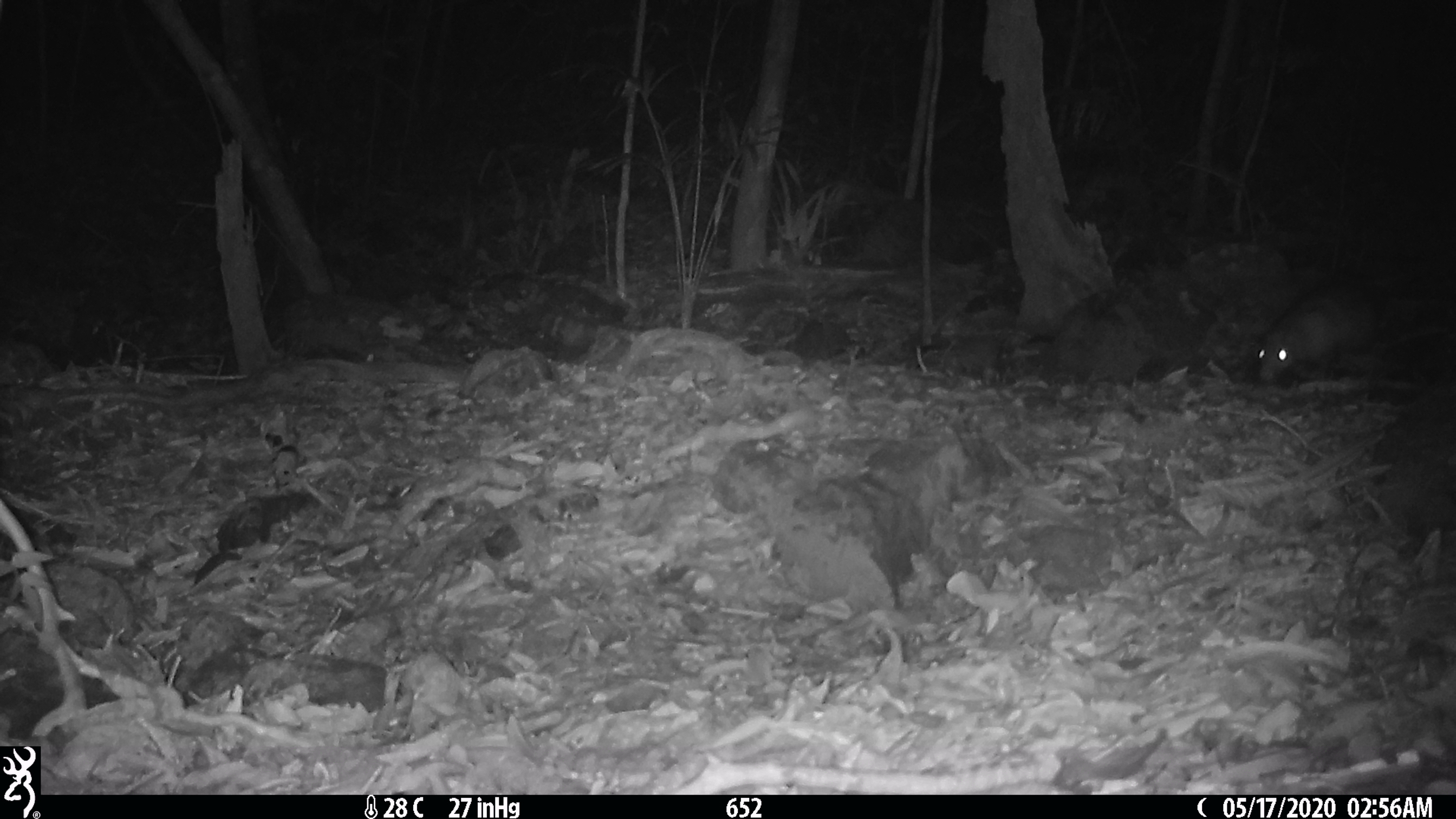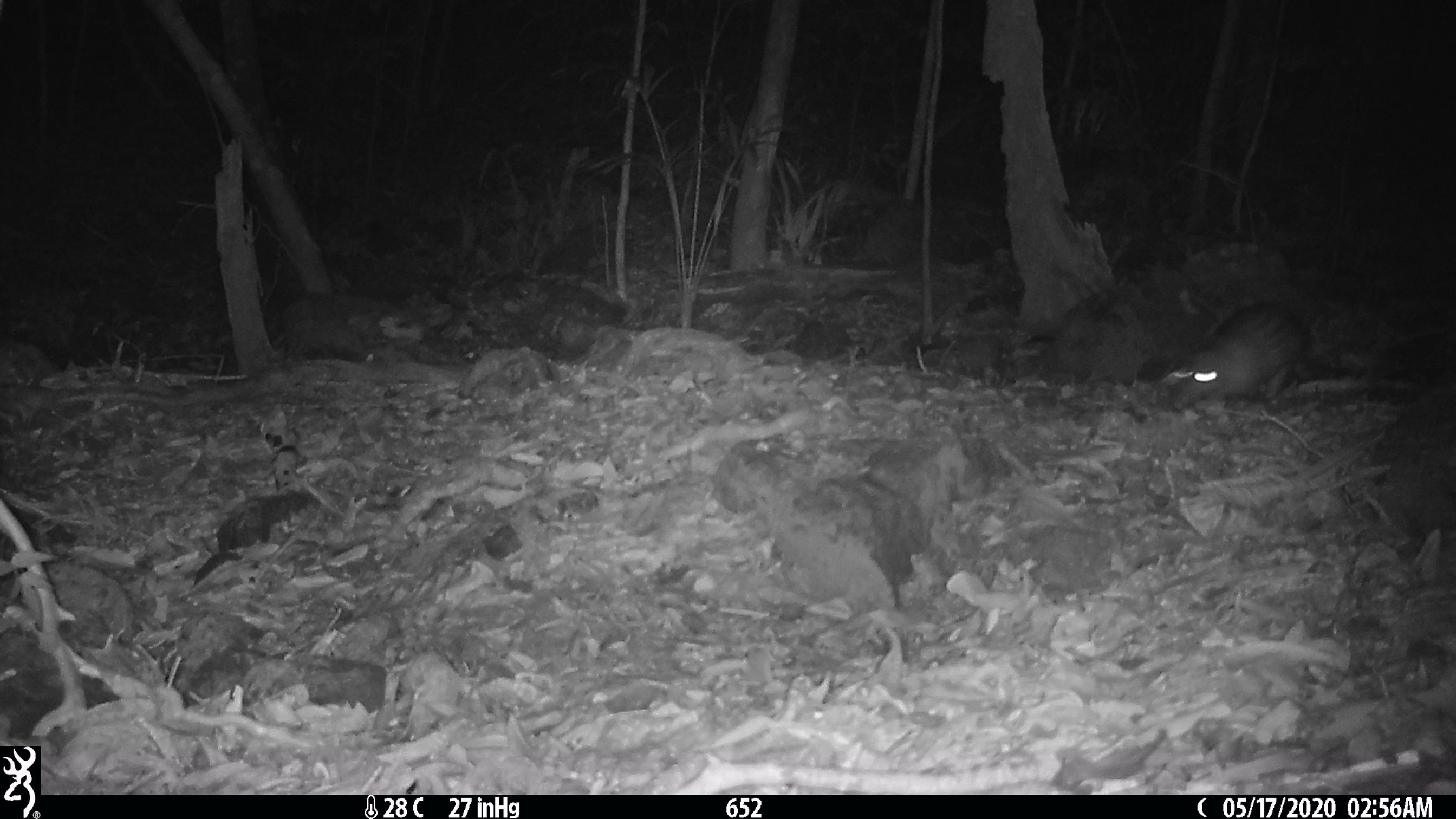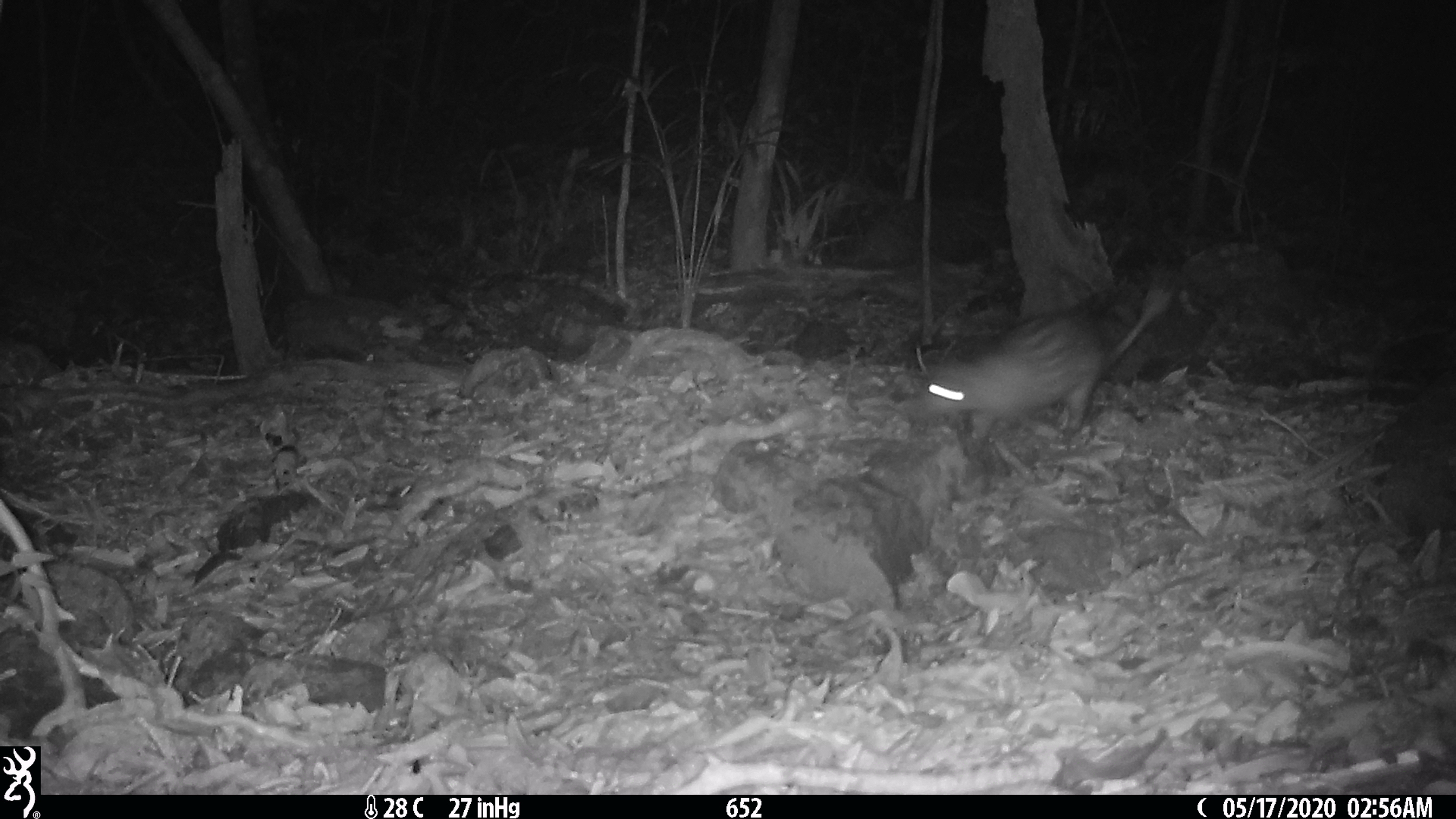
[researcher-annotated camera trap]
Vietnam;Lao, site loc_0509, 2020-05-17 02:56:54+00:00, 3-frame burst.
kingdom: Animalia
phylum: Chordata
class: Mammalia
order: Rodentia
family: Hystricidae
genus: Atherurus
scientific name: Atherurus macrourus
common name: asiatic brush-tailed porcupine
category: asiatic brush tailed porcupine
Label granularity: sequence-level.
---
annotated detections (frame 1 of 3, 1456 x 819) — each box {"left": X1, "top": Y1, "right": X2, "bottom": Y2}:
asiatic brush tailed porcupine: {"left": 1254, "top": 281, "right": 1375, "bottom": 381}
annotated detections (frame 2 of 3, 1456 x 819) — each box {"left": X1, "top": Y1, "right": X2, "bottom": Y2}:
asiatic brush tailed porcupine: {"left": 1166, "top": 301, "right": 1307, "bottom": 410}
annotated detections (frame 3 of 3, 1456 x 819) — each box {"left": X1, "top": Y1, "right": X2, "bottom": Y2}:
asiatic brush tailed porcupine: {"left": 903, "top": 309, "right": 1106, "bottom": 444}